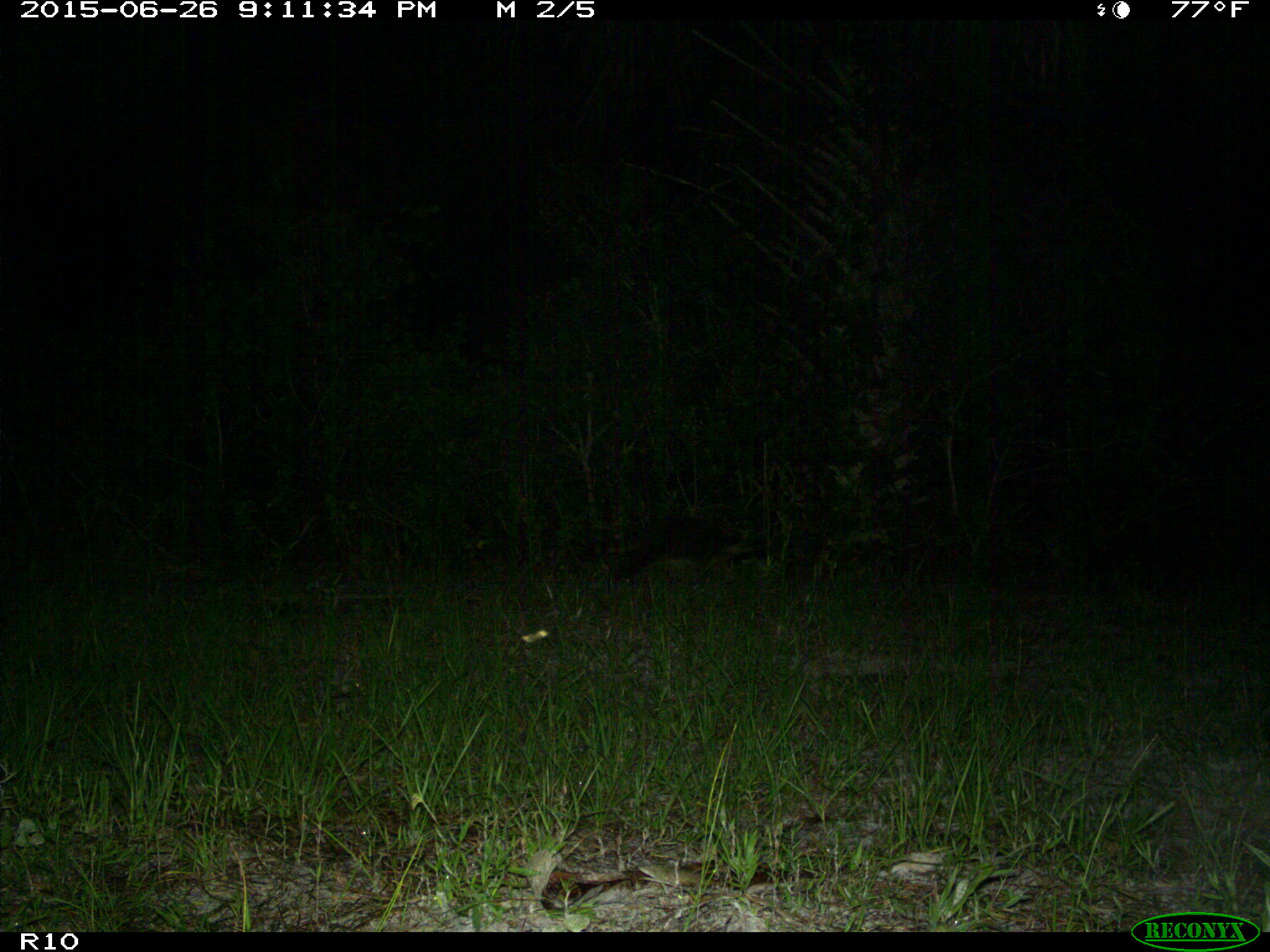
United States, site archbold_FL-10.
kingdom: Animalia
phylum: Chordata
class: Mammalia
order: Carnivora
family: Procyonidae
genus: Procyon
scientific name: Procyon lotor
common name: common raccoon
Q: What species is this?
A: Procyon lotor (common raccoon).